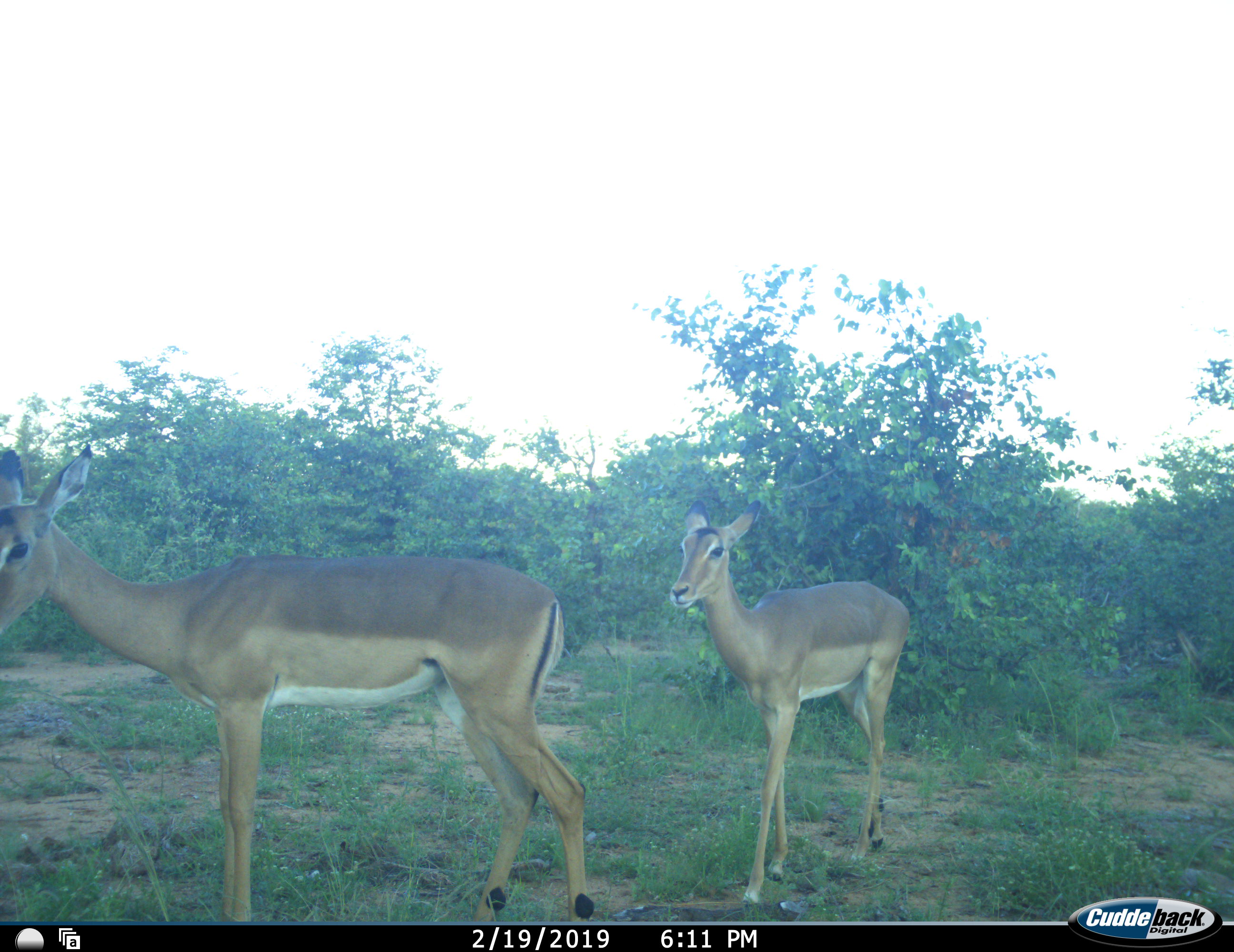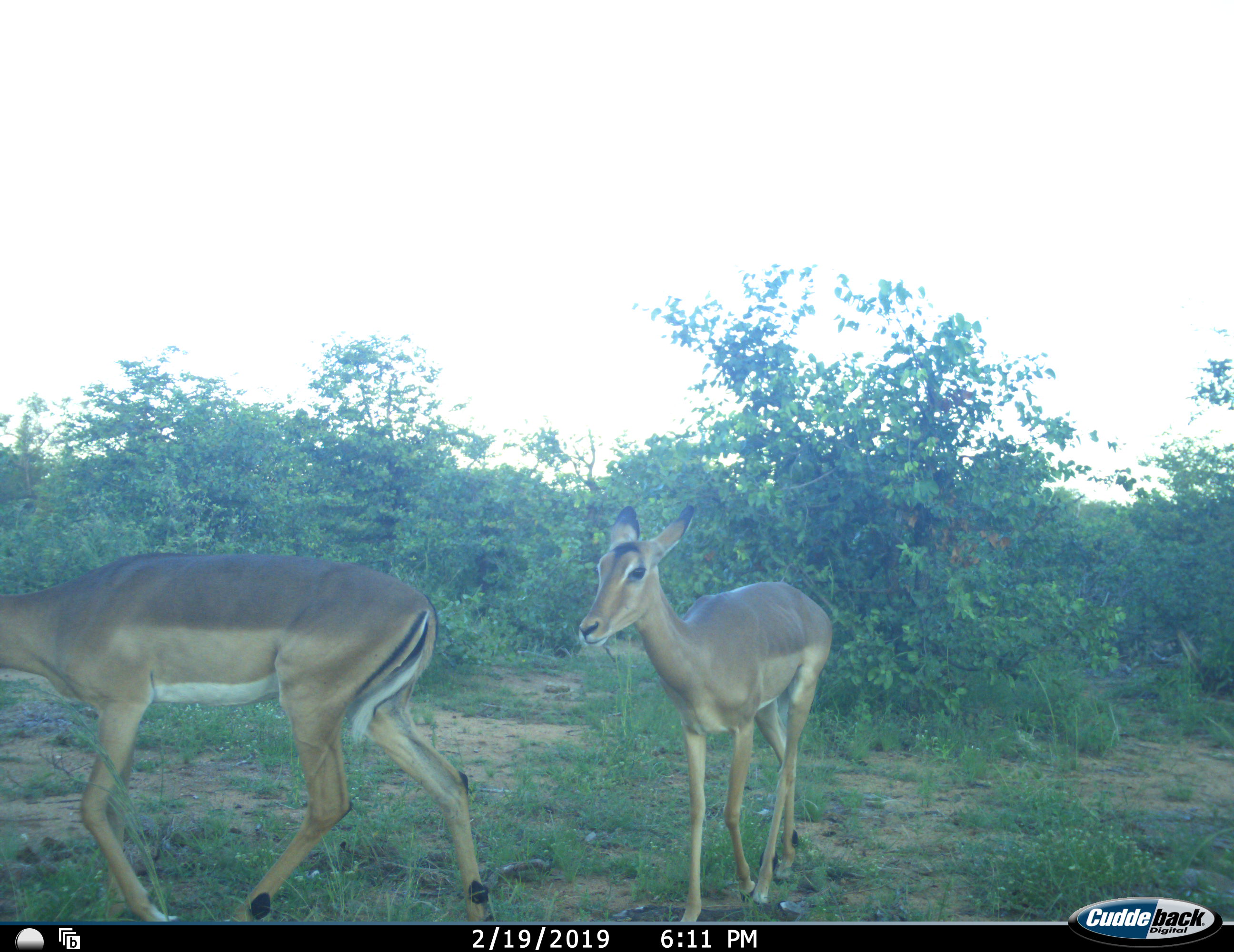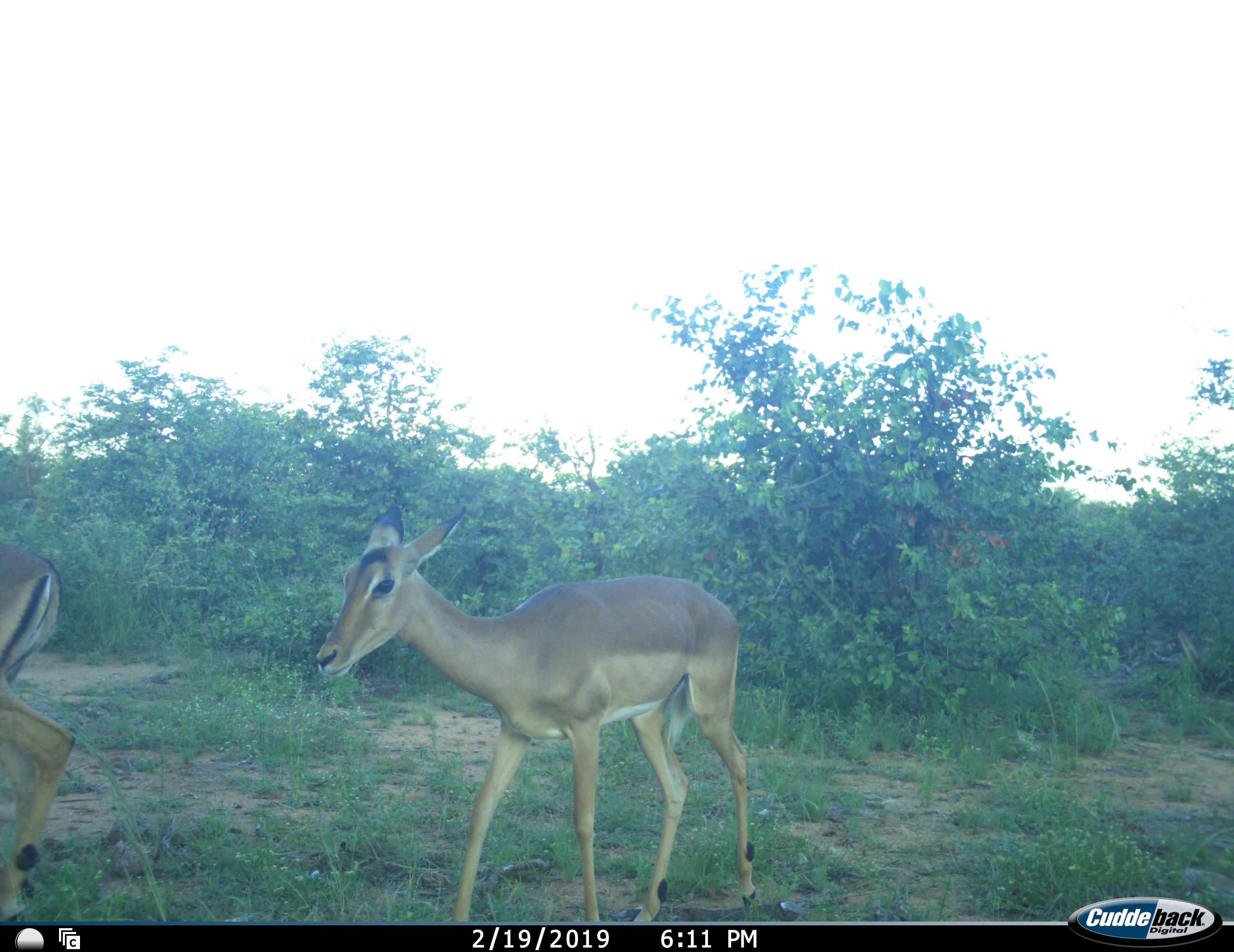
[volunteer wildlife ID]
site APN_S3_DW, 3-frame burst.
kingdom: Animalia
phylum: Chordata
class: Mammalia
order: Artiodactyla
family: Bovidae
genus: Aepyceros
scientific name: Aepyceros melampus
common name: impala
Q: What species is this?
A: Impala (Aepyceros melampus).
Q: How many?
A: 2.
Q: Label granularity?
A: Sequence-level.